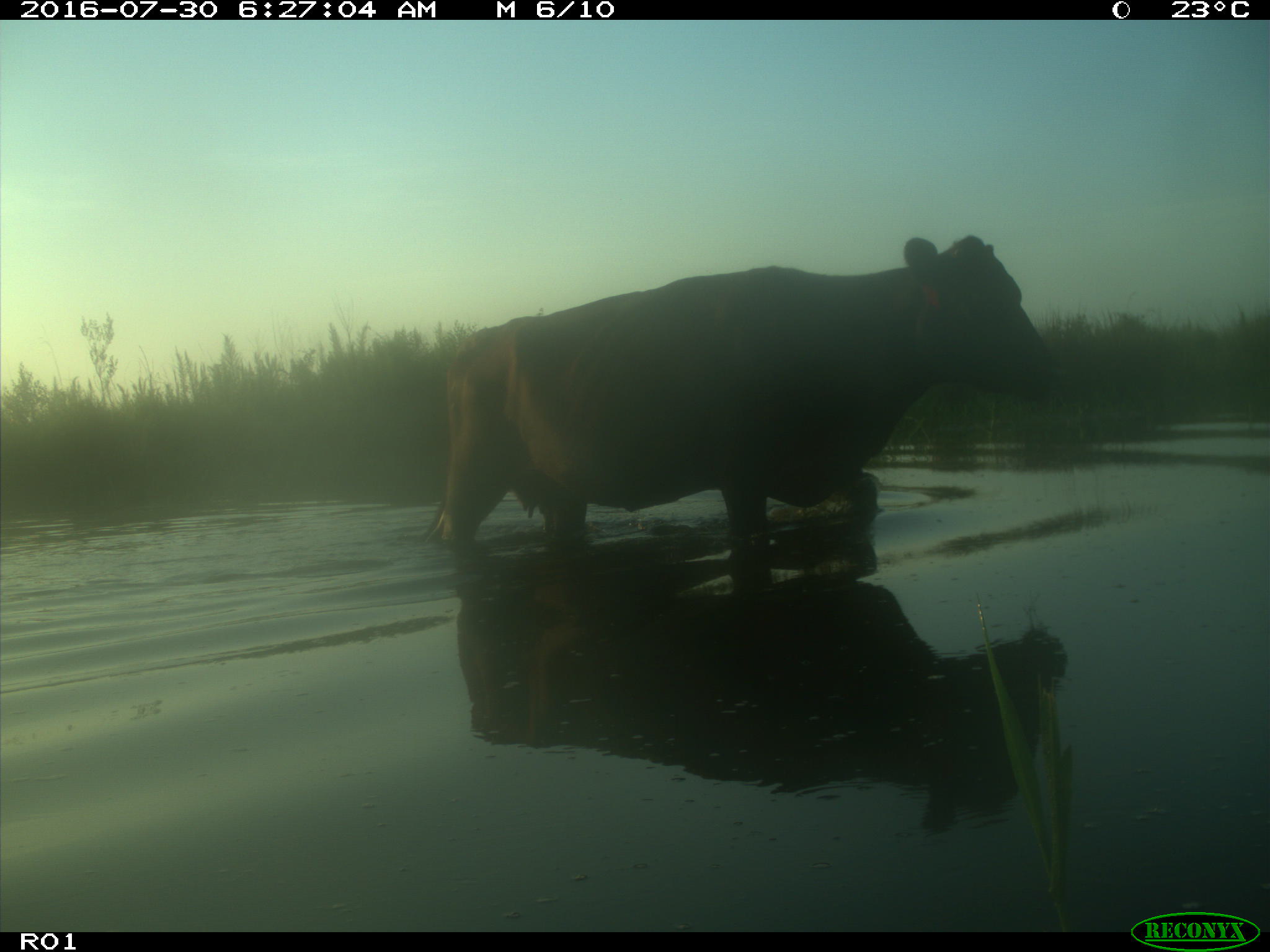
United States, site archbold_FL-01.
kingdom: Animalia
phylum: Chordata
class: Mammalia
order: Artiodactyla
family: Bovidae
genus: Bos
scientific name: Bos taurus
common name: domestic cow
Bos taurus (domestic cow).